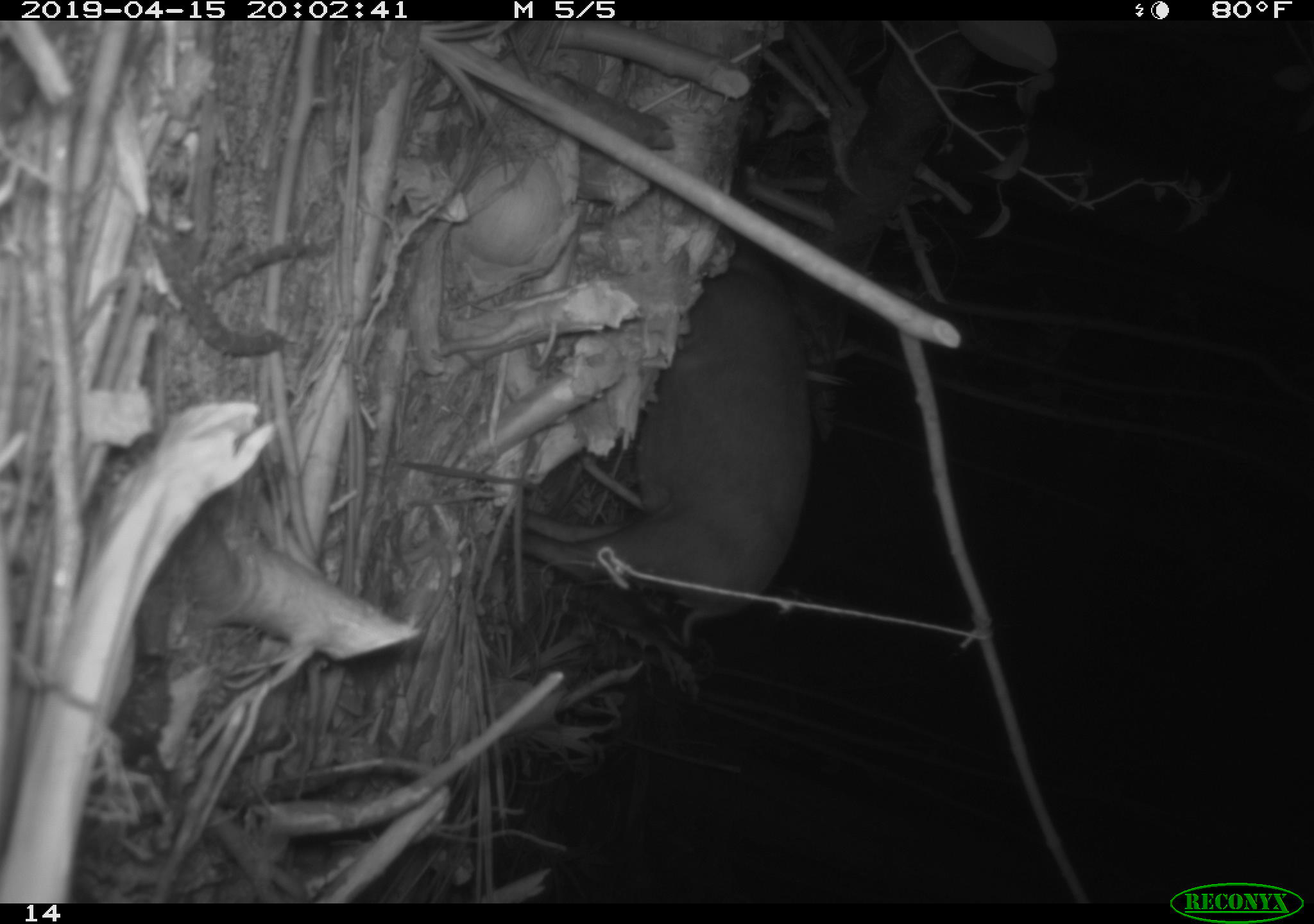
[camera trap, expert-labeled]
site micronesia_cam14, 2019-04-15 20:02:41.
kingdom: Animalia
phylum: Chordata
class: Mammalia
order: Artiodactyla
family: Suidae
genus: Sus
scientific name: Sus scrofa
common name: pig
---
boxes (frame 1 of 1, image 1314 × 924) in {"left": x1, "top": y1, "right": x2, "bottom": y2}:
pig: {"left": 452, "top": 238, "right": 807, "bottom": 656}